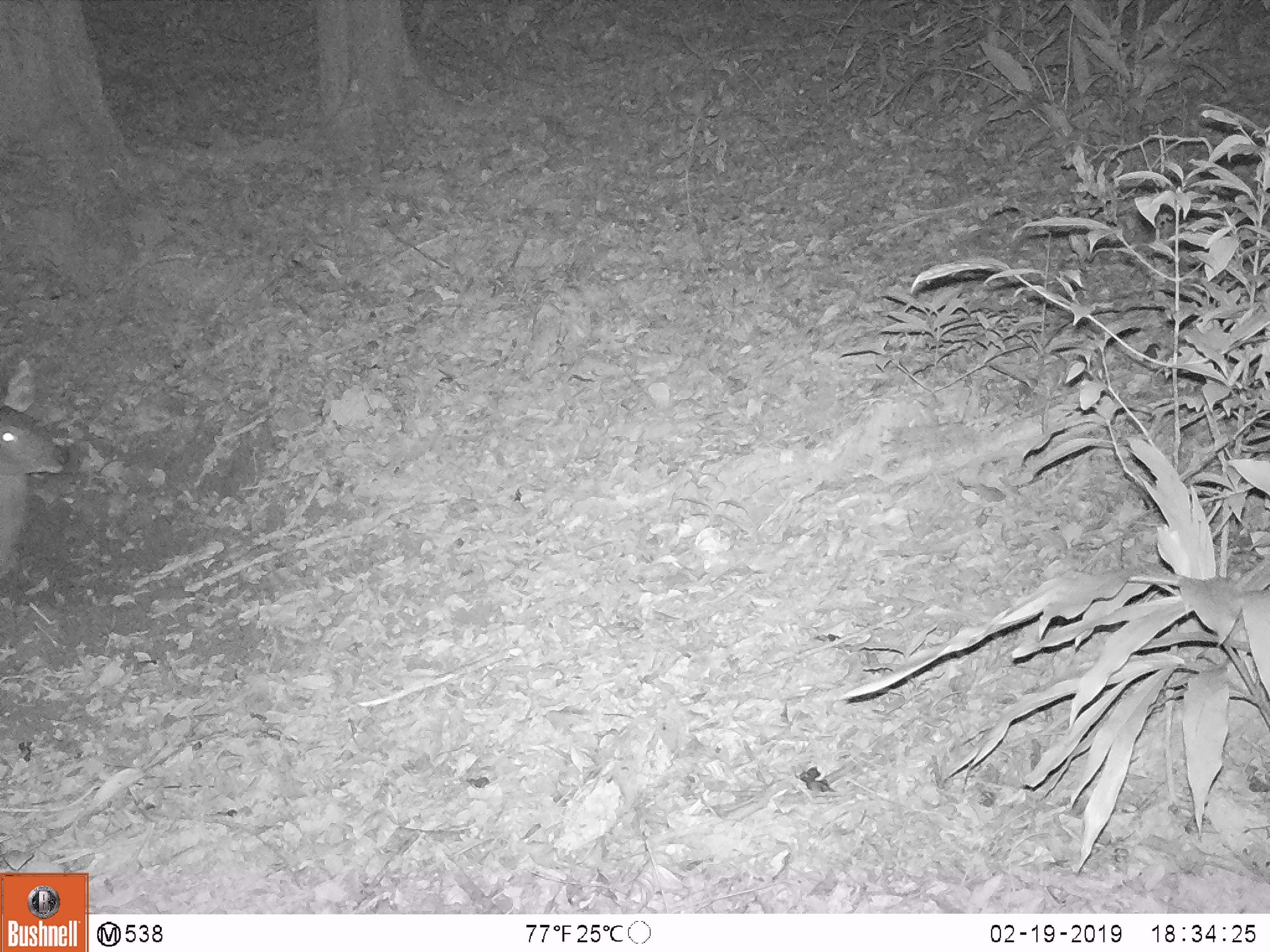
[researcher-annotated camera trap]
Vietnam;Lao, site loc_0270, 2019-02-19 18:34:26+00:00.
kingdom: Animalia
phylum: Chordata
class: Mammalia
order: Artiodactyla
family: Cervidae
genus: Rusa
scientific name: Rusa unicolor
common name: sambar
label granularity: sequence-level